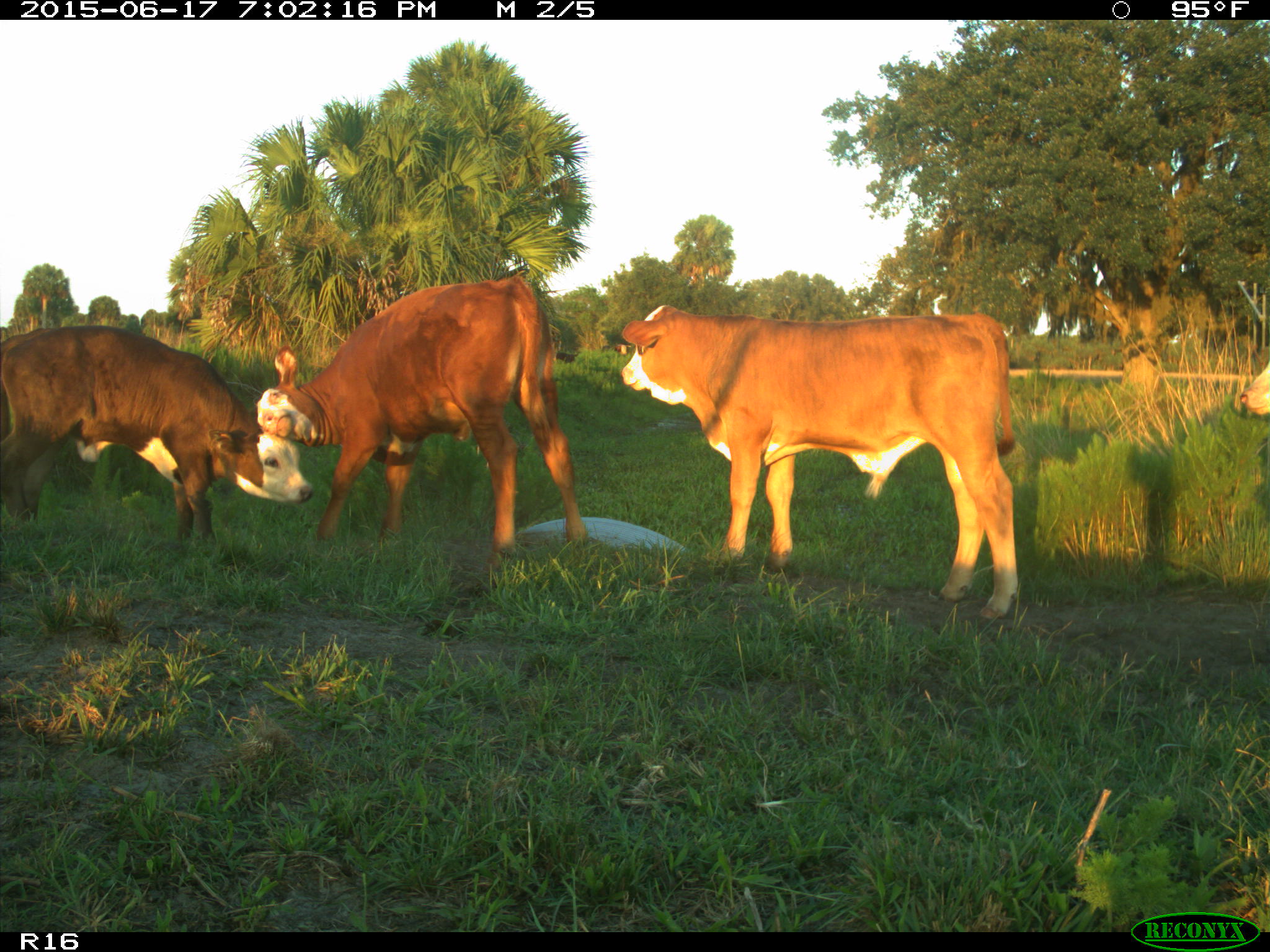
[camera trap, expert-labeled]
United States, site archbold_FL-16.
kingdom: Animalia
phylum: Chordata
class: Mammalia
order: Artiodactyla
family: Bovidae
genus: Bos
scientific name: Bos taurus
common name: domestic cow